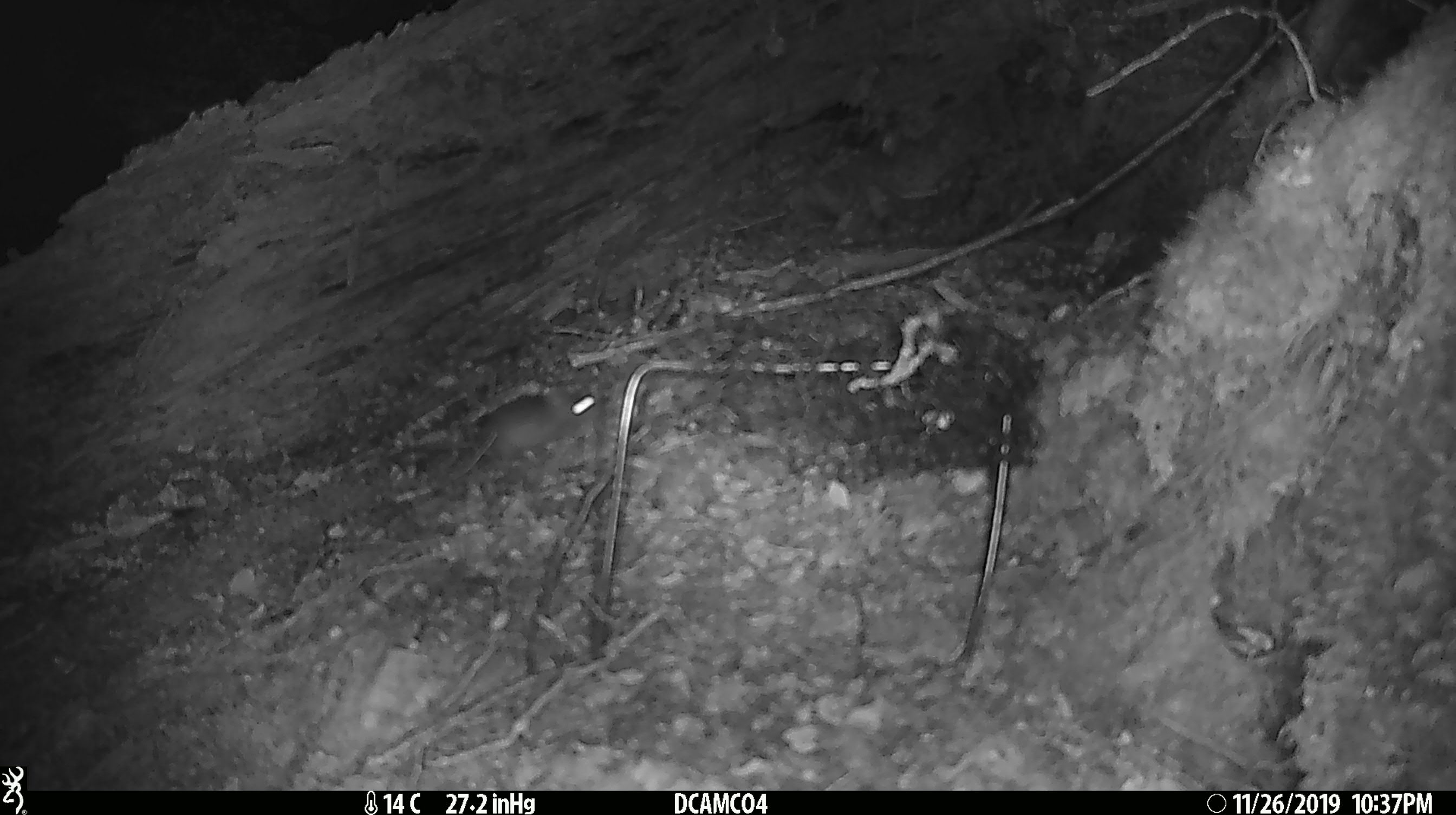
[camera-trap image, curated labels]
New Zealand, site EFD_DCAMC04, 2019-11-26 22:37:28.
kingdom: Animalia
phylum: Chordata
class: Mammalia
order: Rodentia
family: Muridae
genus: Mus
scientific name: Mus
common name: mouse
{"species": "mouse (Mus)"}